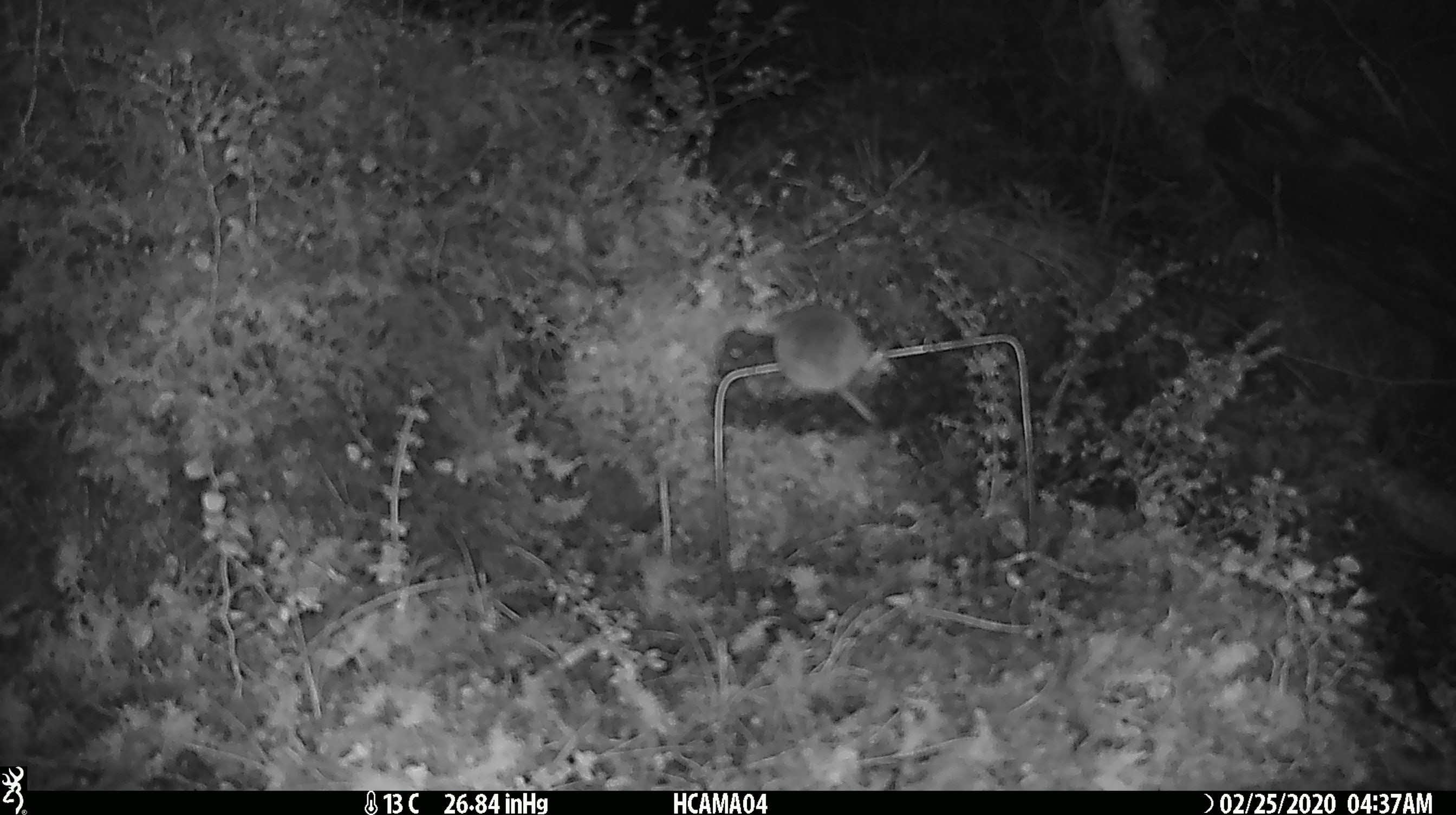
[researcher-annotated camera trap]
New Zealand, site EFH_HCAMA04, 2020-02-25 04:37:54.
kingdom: Animalia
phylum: Chordata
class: Mammalia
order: Rodentia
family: Muridae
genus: Mus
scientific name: Mus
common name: mouse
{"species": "mouse (Mus)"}